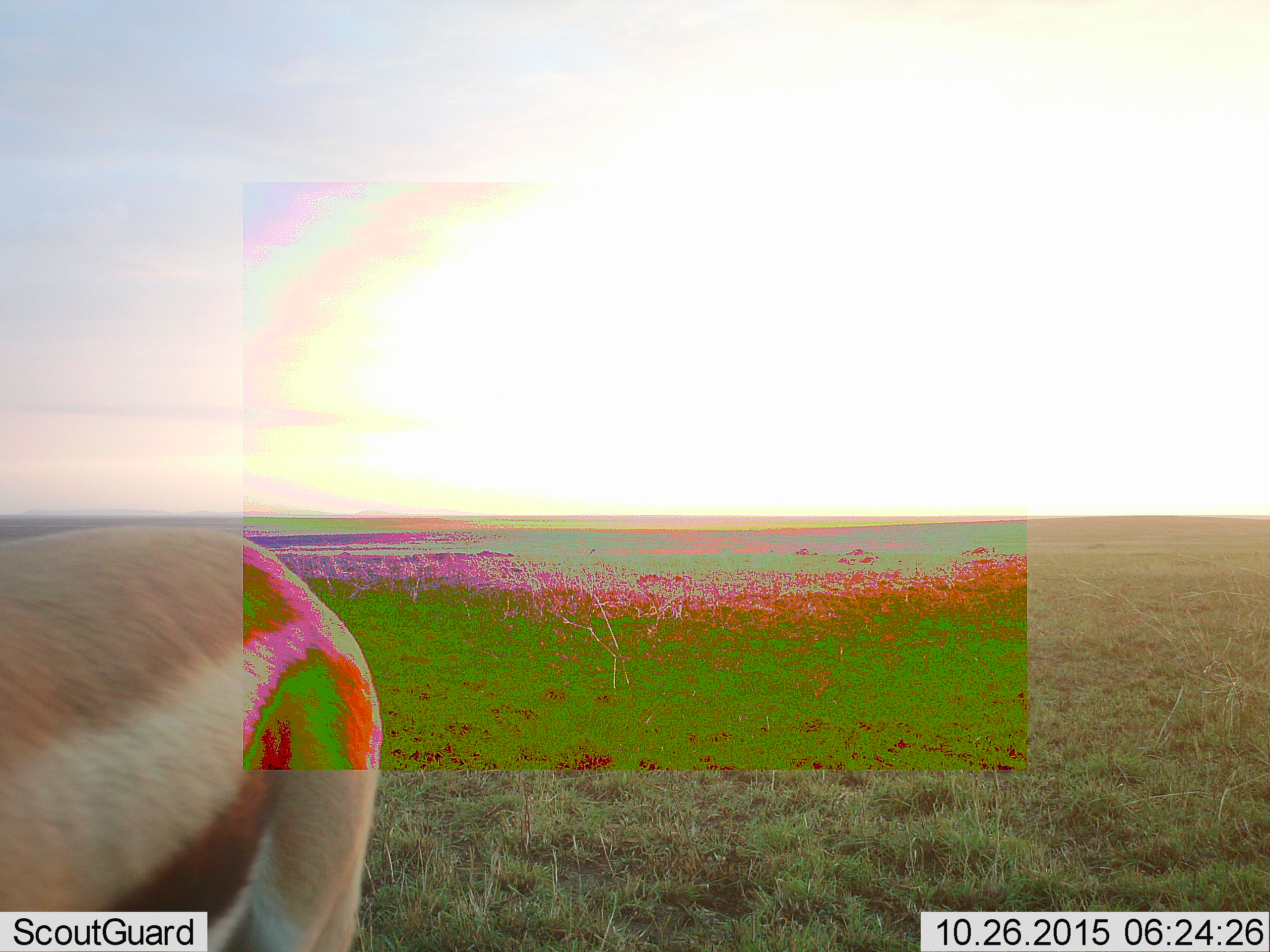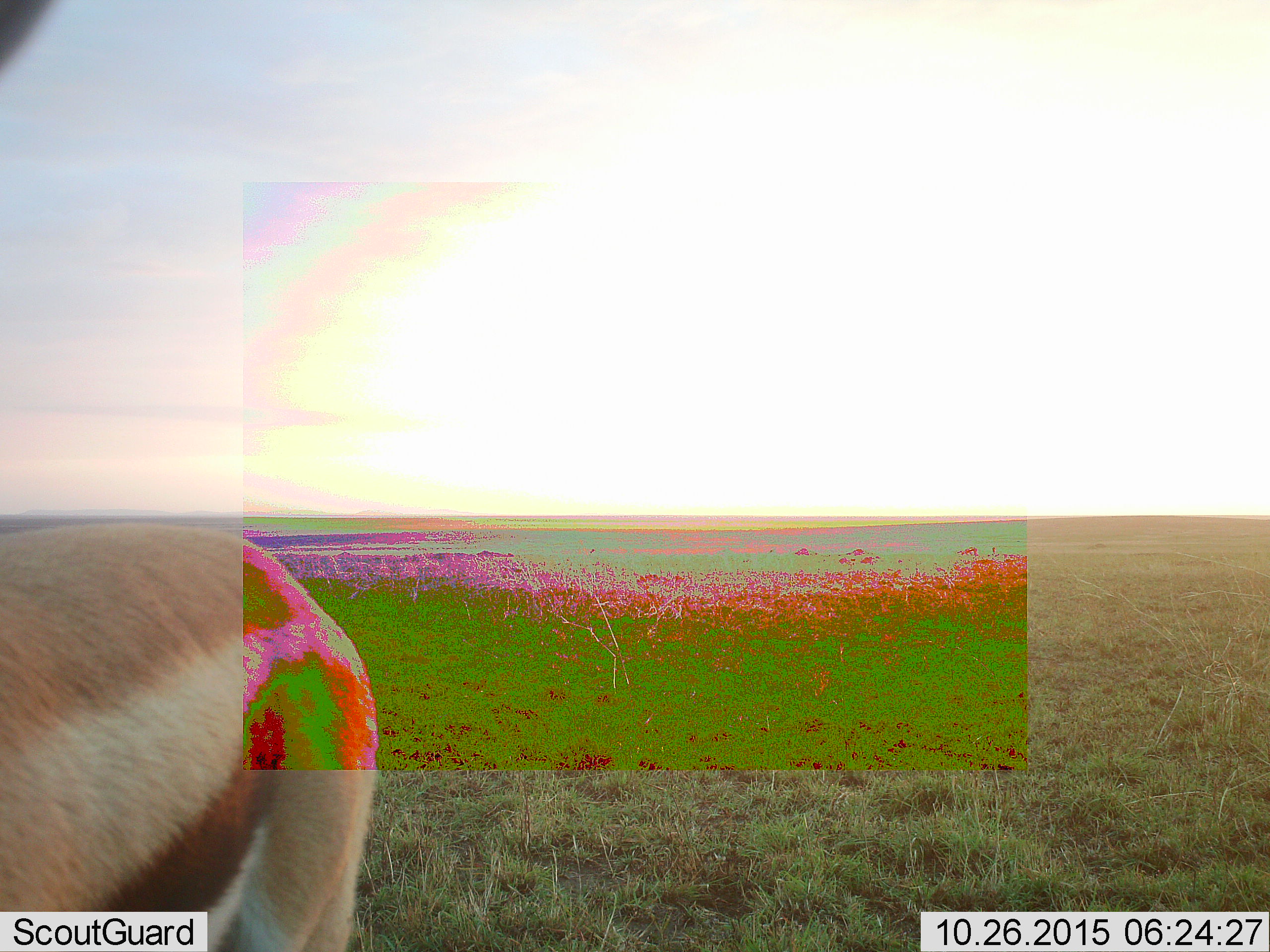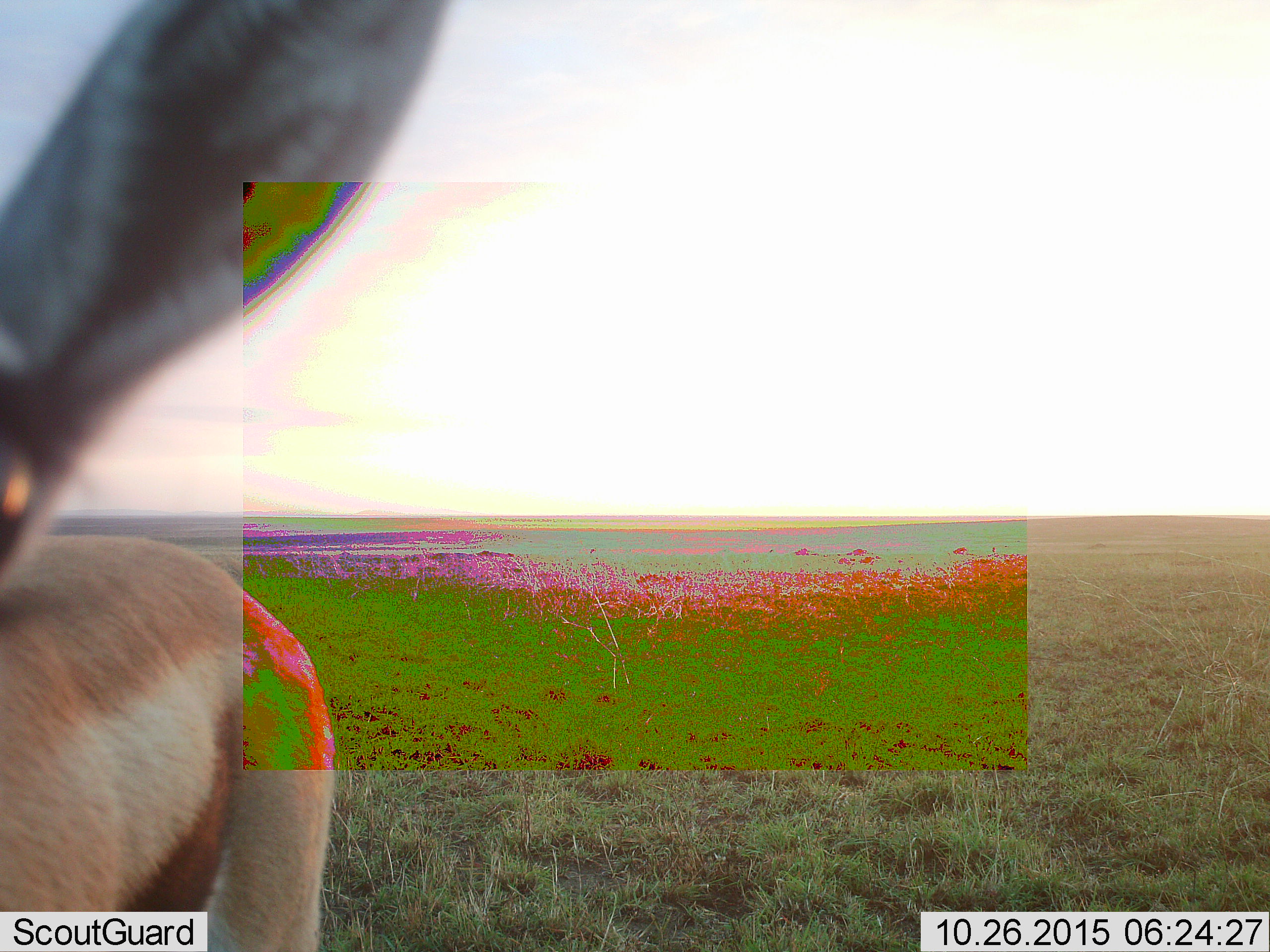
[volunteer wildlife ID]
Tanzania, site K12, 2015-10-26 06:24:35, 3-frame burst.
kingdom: Animalia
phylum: Chordata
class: Mammalia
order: Artiodactyla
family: Bovidae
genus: Eudorcas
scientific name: Eudorcas thomsonii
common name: thomson's gazelle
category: gazellethomsons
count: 1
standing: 100%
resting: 17%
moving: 17%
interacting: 0%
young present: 0%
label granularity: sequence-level